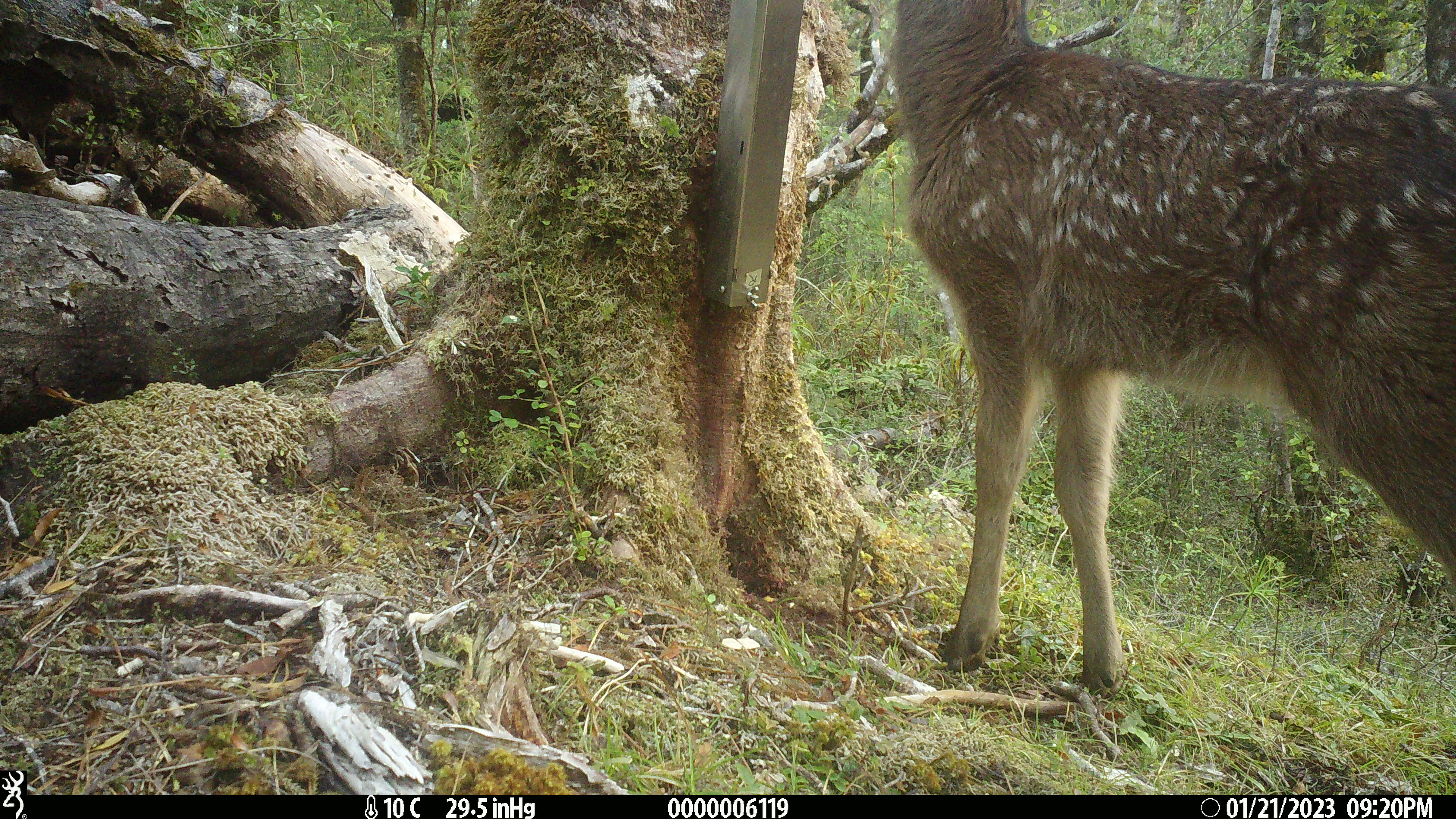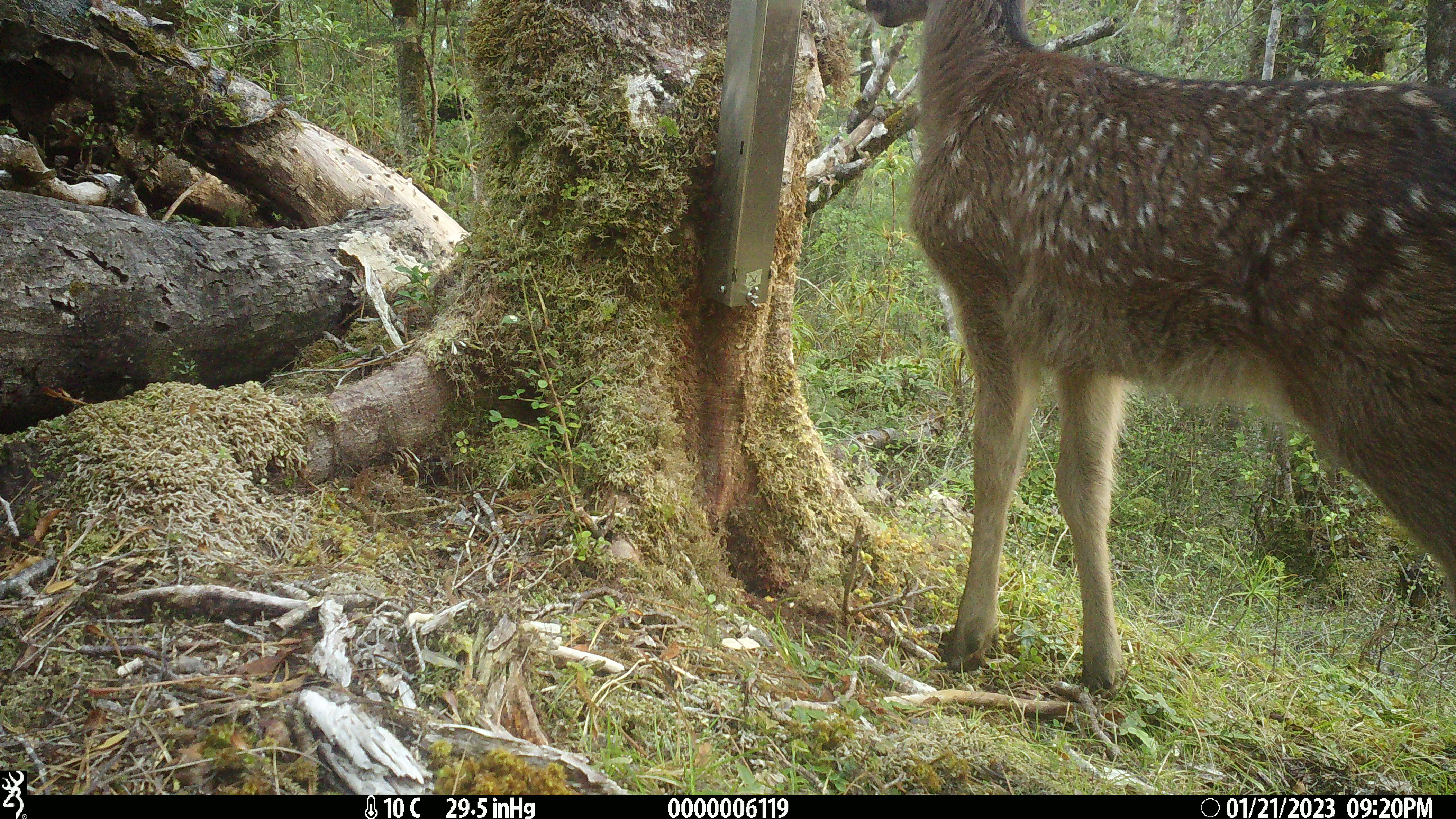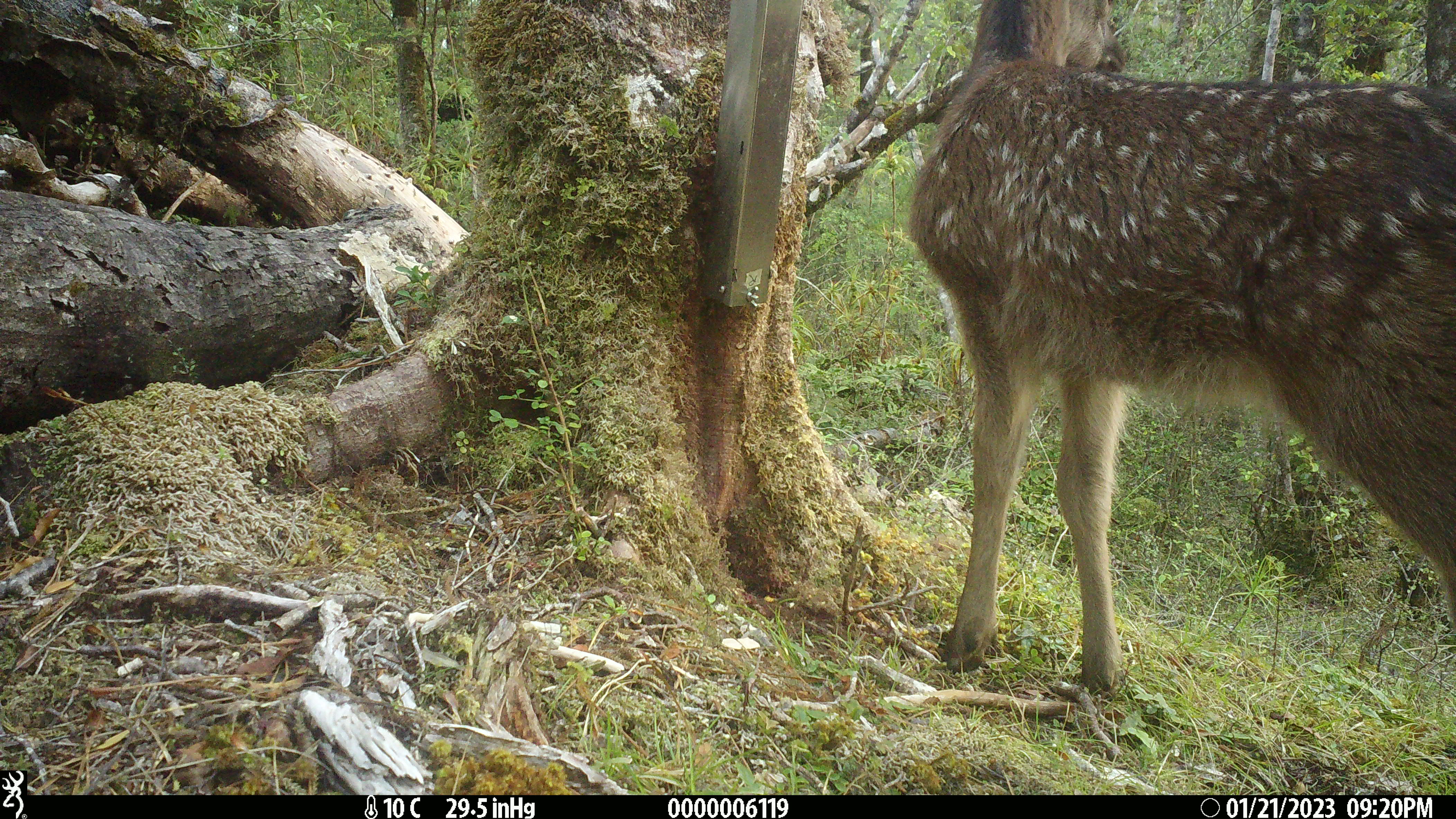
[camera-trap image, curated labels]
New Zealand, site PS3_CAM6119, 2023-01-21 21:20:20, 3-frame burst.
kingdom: Animalia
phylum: Chordata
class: Mammalia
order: Artiodactyla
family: Cervidae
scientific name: Cervidae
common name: deer